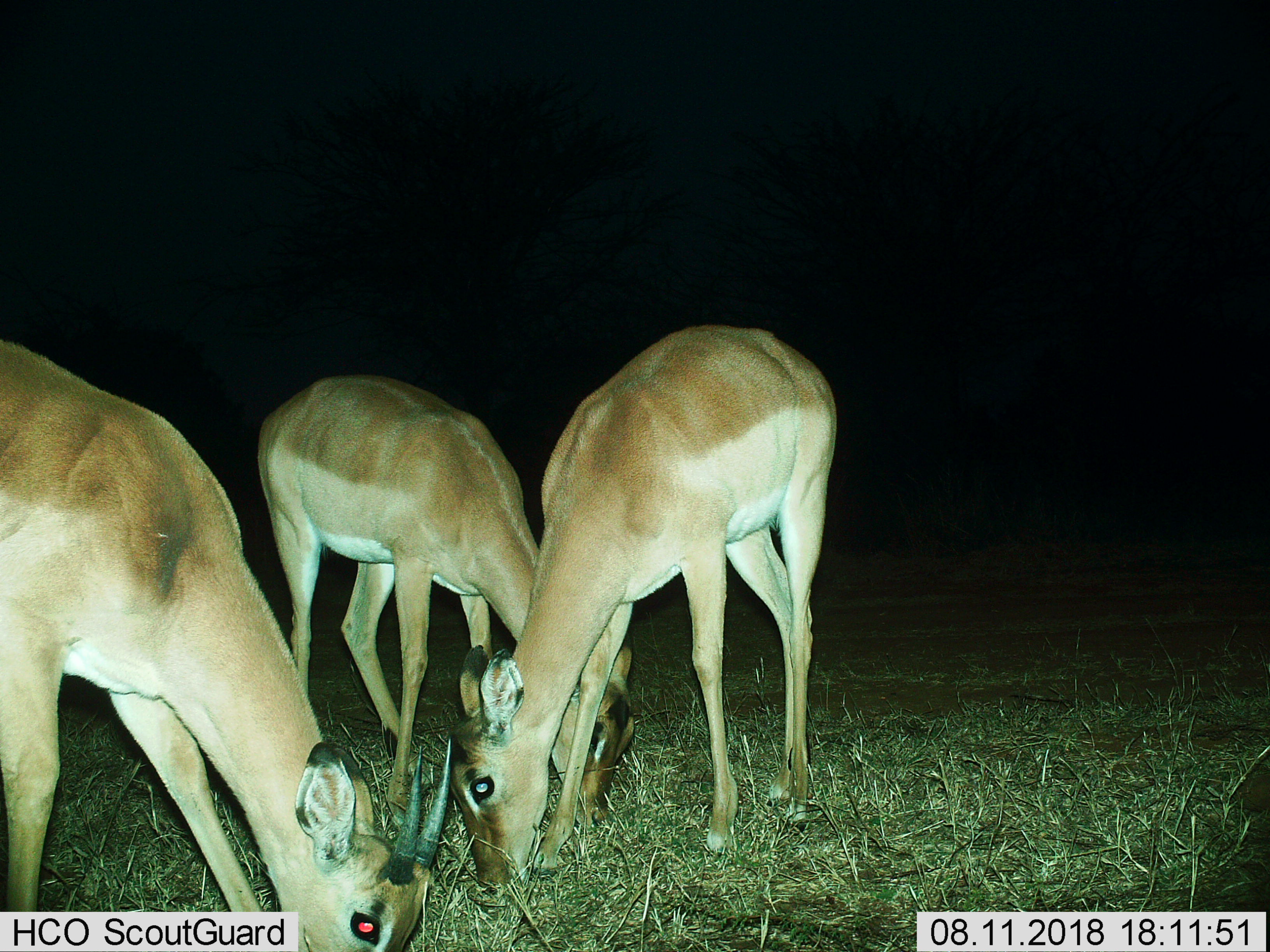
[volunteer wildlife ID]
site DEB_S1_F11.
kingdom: Animalia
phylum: Chordata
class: Mammalia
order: Artiodactyla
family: Bovidae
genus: Aepyceros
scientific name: Aepyceros melampus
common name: impala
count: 3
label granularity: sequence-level